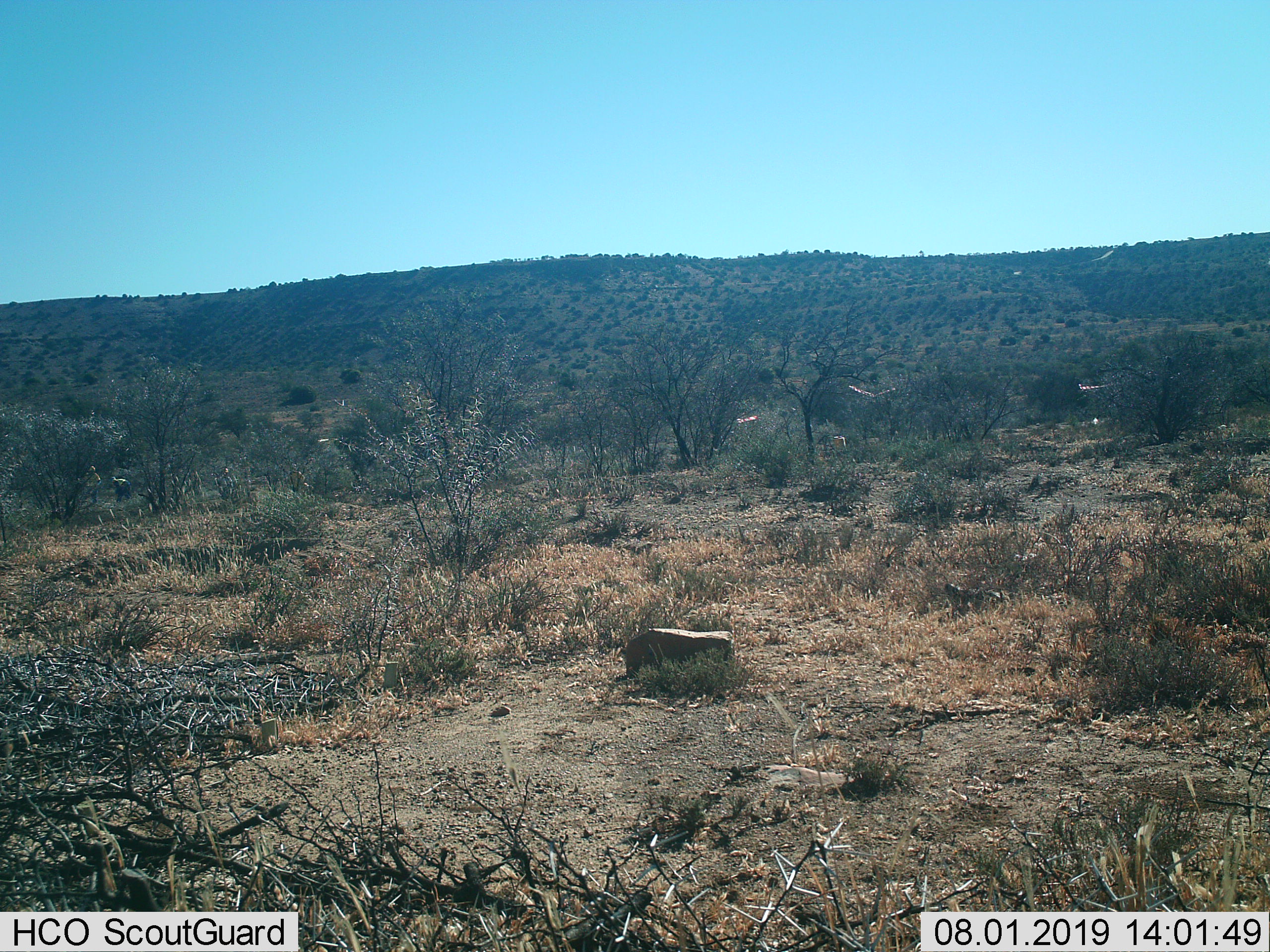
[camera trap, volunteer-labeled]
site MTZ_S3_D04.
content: unidentified animal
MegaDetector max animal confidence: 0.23